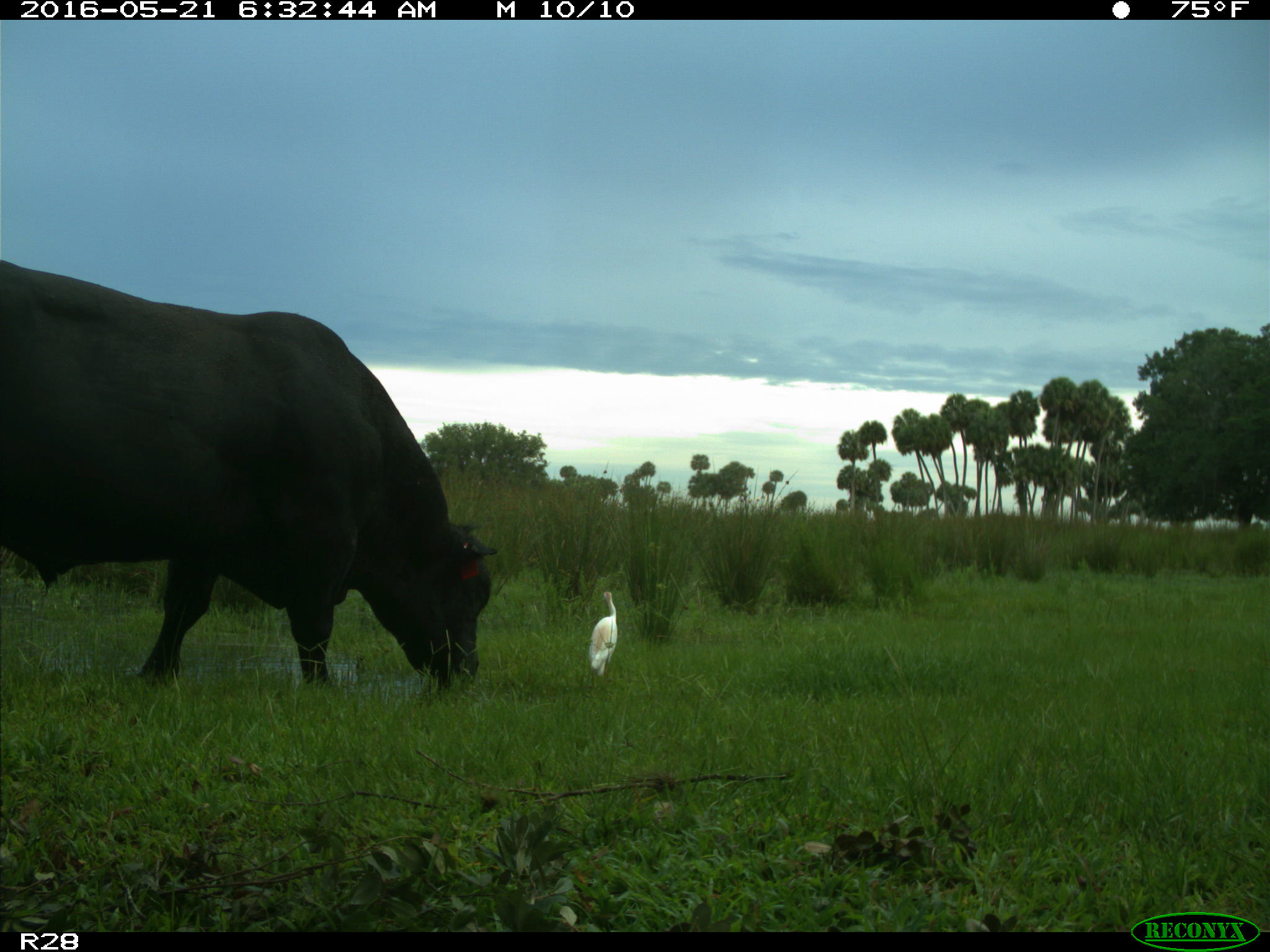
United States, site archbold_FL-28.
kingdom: Animalia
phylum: Chordata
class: Mammalia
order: Artiodactyla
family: Bovidae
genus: Bos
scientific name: Bos taurus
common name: domestic cow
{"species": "Bos taurus (domestic cow)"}